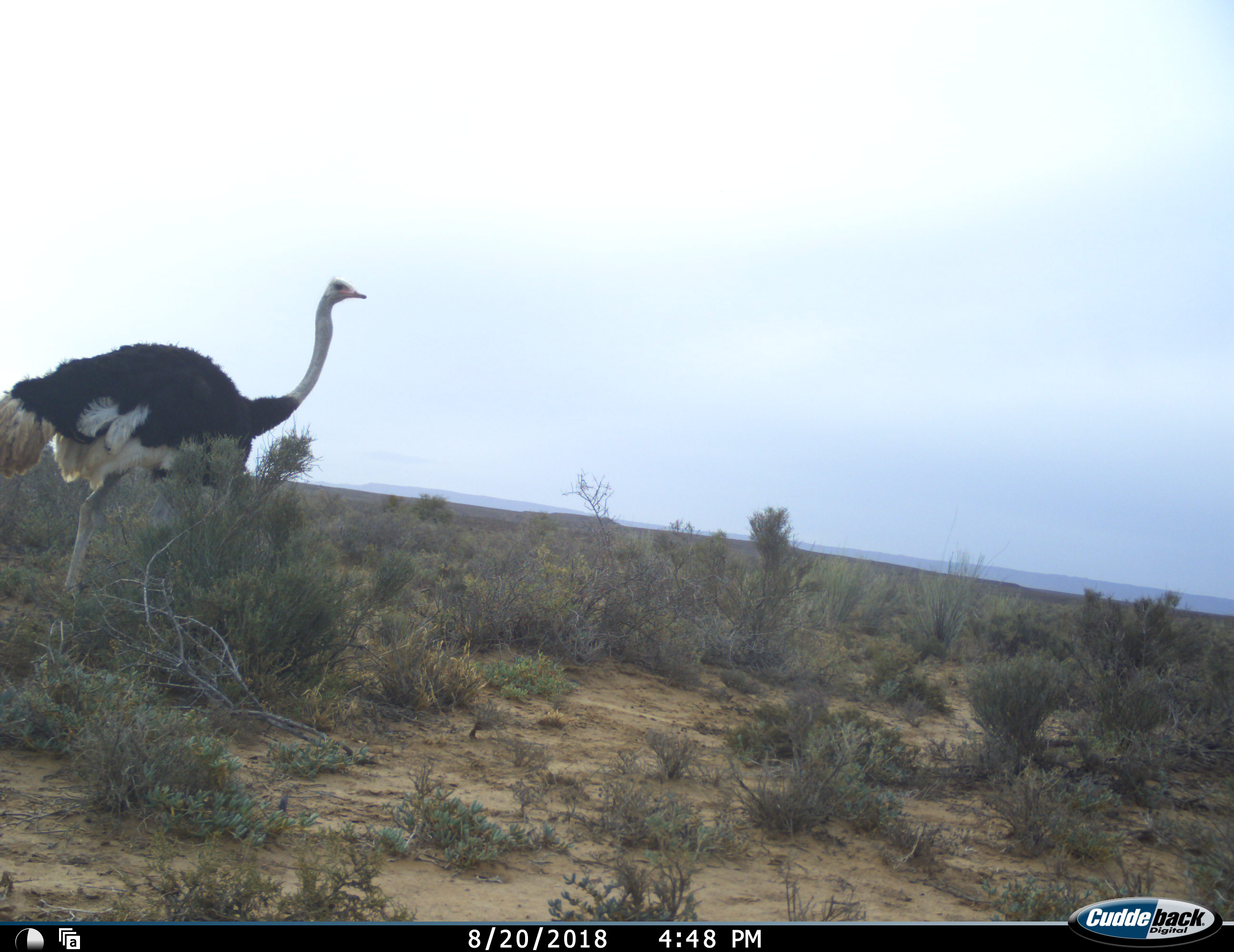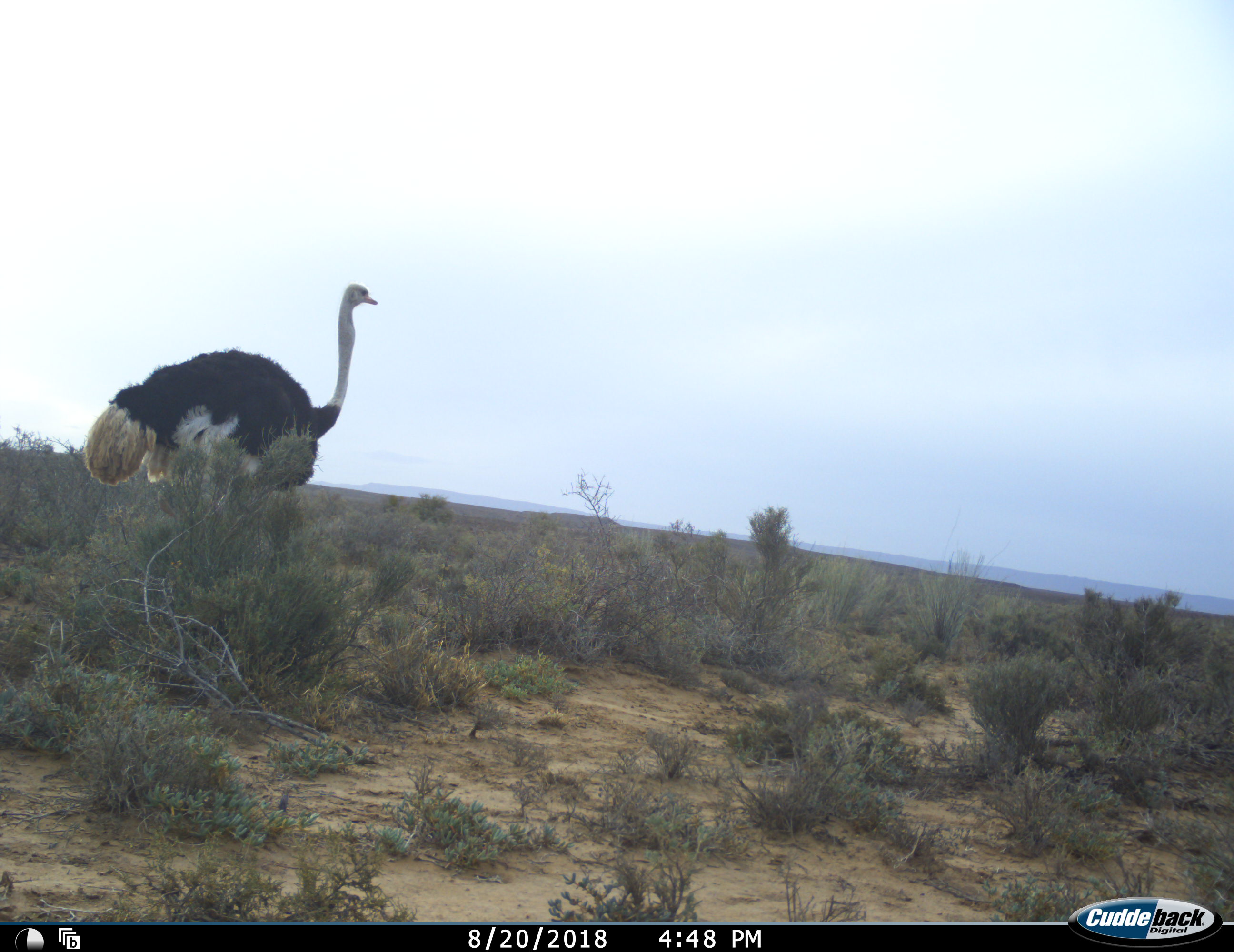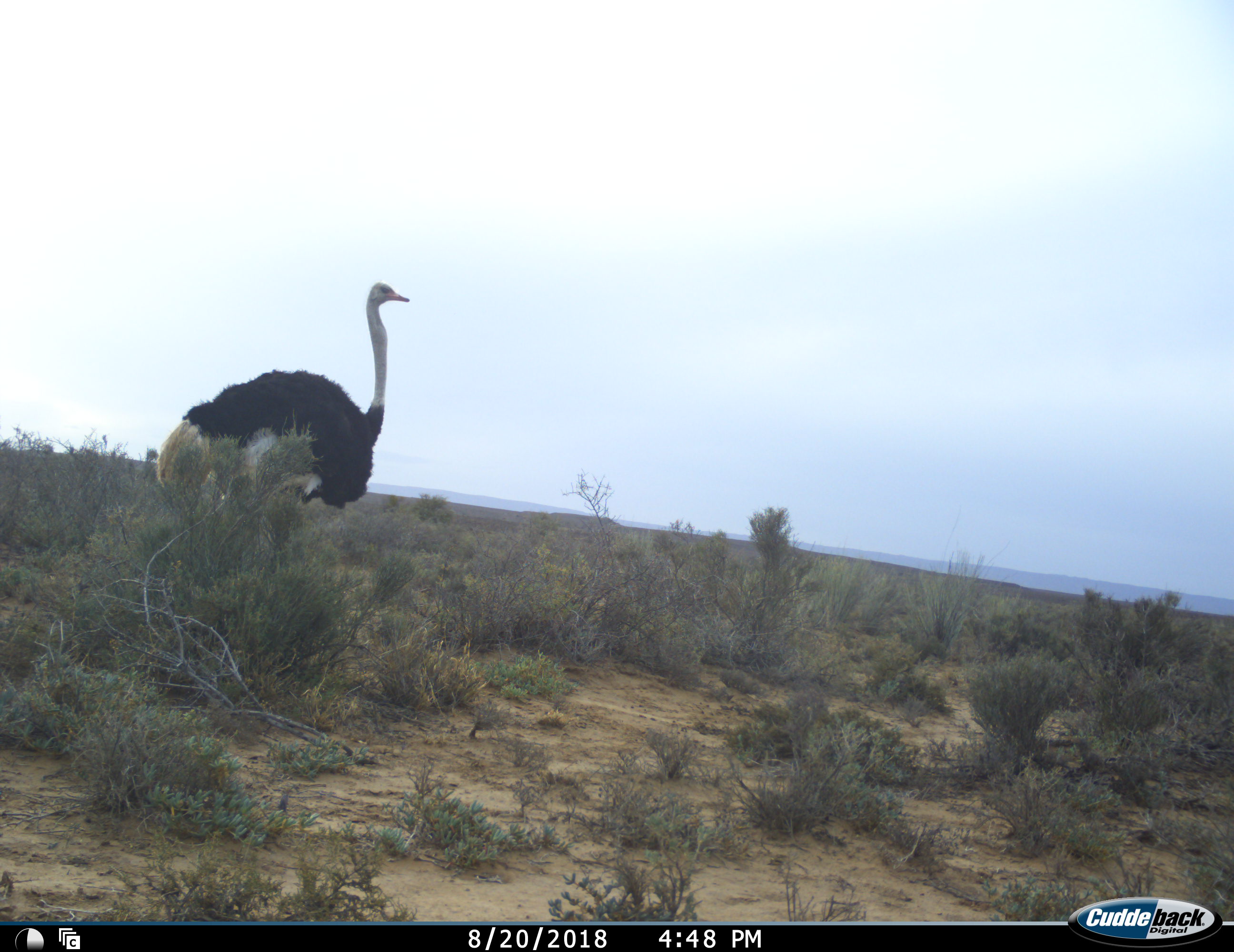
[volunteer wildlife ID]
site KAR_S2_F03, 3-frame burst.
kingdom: Animalia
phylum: Chordata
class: Aves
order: Struthioniformes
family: Struthionidae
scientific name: Struthionidae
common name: ostrich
Ostrich (Struthionidae), count 1. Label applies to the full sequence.